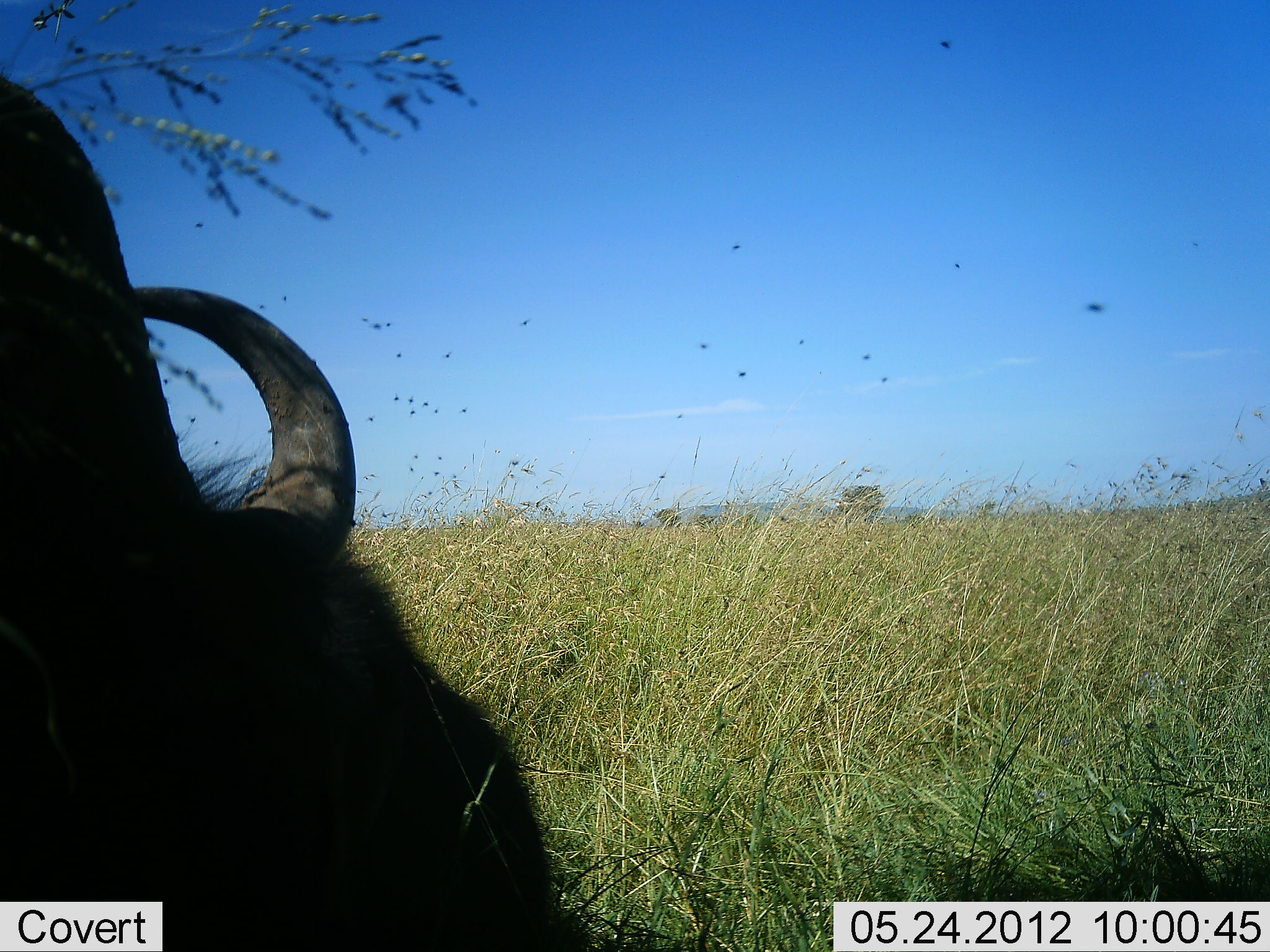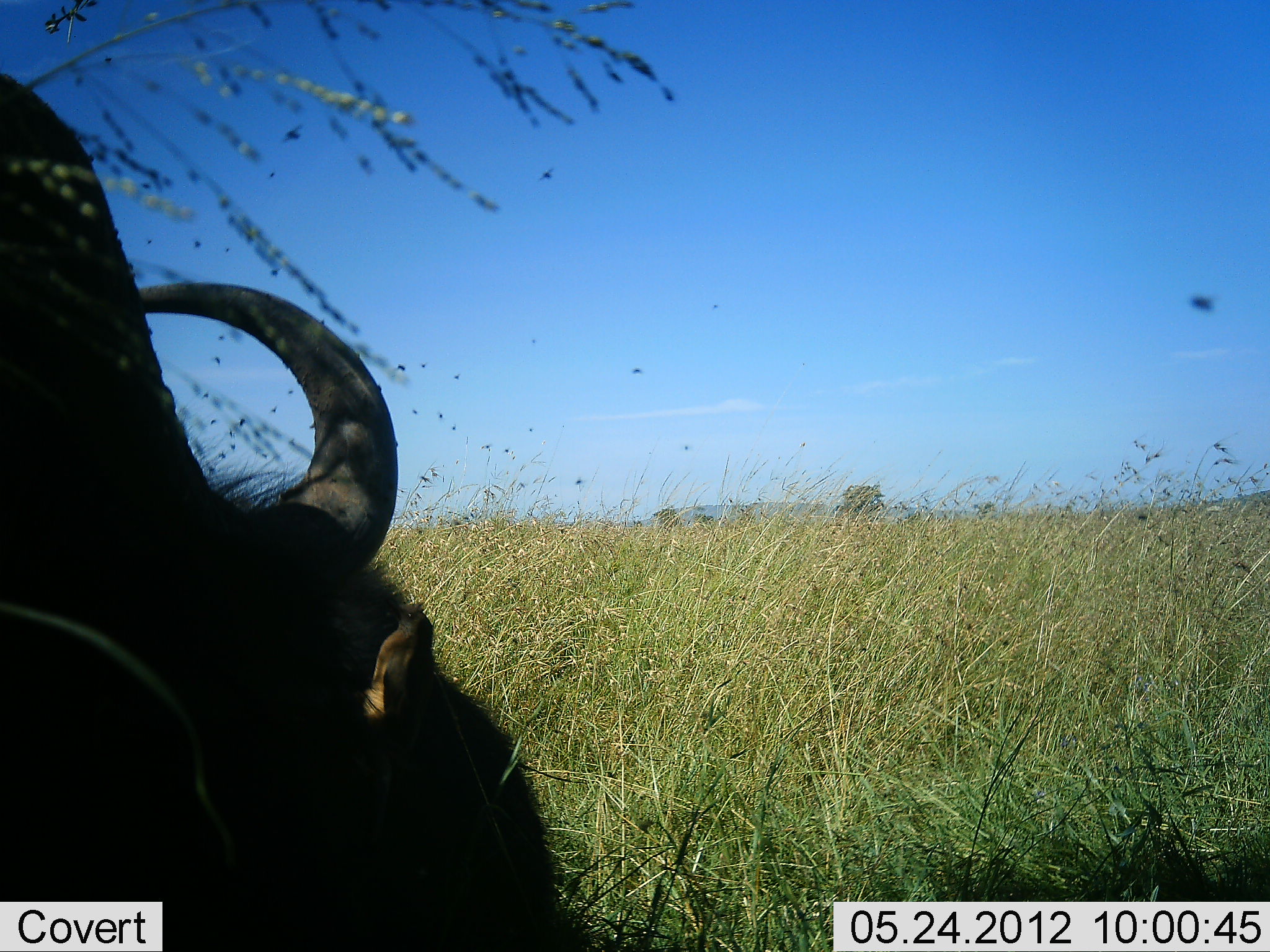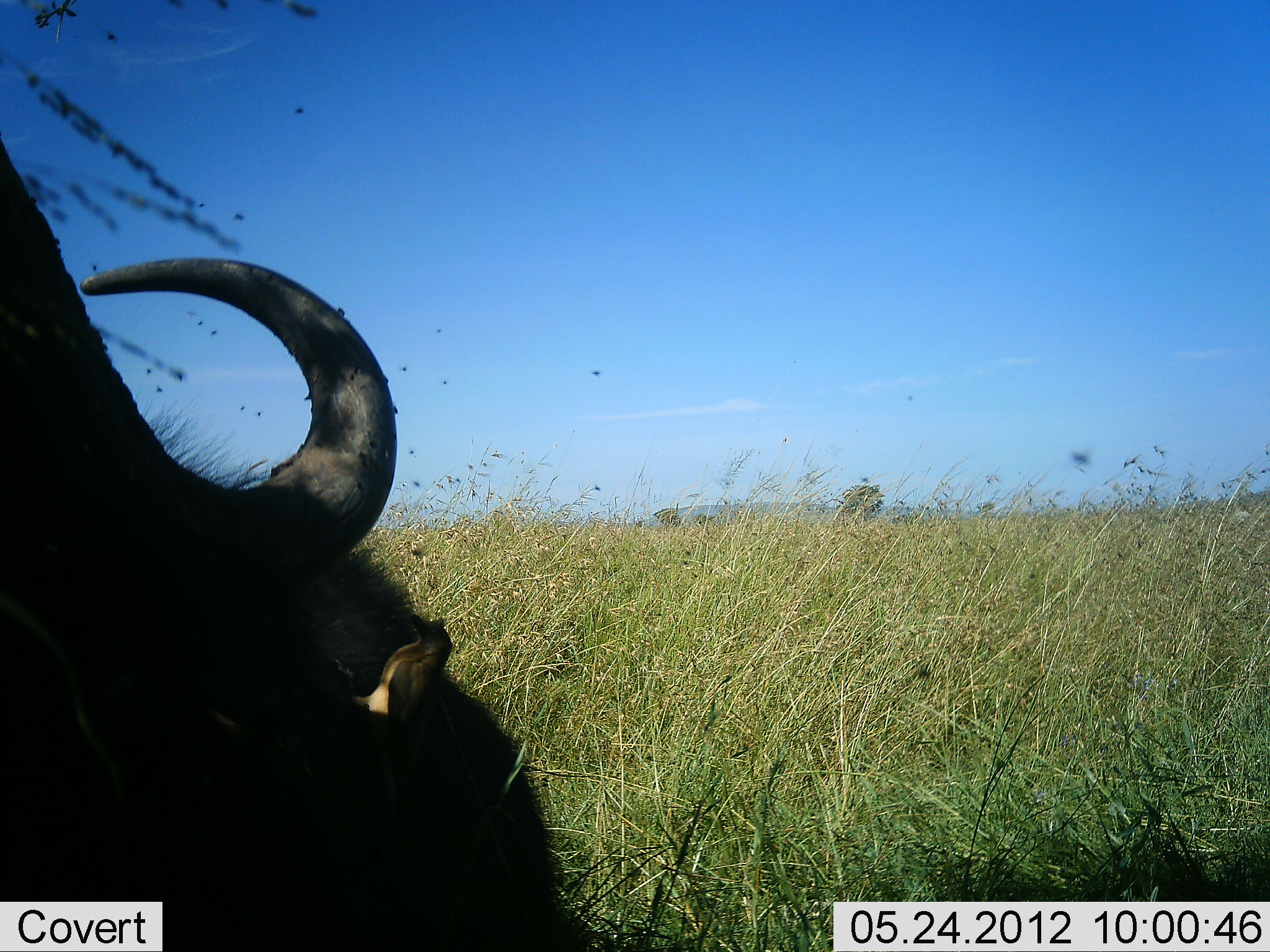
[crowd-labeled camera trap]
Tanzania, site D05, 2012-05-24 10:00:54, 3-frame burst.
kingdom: Animalia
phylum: Chordata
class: Mammalia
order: Artiodactyla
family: Bovidae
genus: Connochaetes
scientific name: Connochaetes taurinus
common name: blue wildebeest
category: wildebeest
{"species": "wildebeest (blue wildebeest) (Connochaetes taurinus)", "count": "1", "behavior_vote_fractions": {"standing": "9%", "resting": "27%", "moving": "0%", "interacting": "0%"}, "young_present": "0%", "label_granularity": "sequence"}